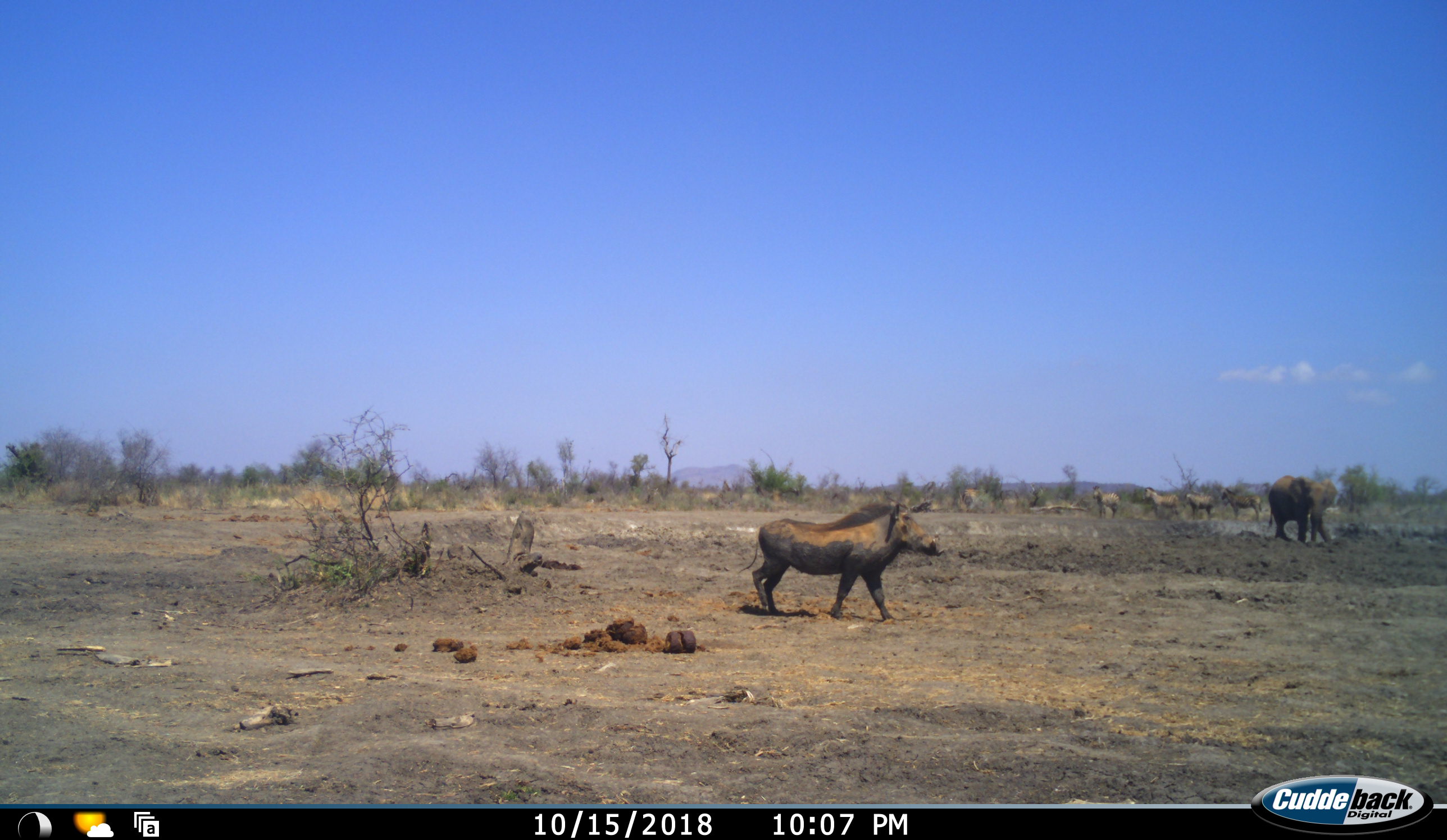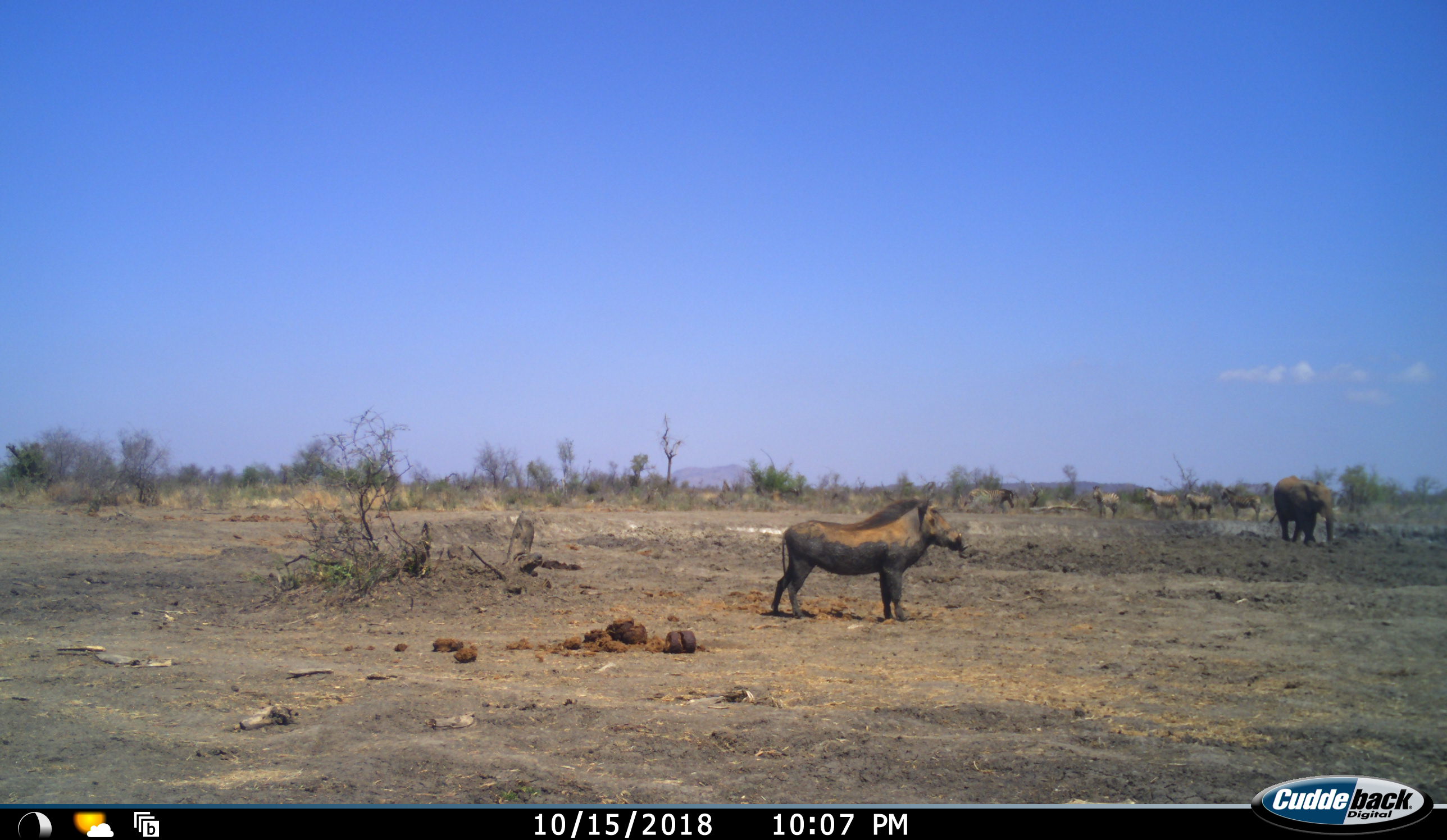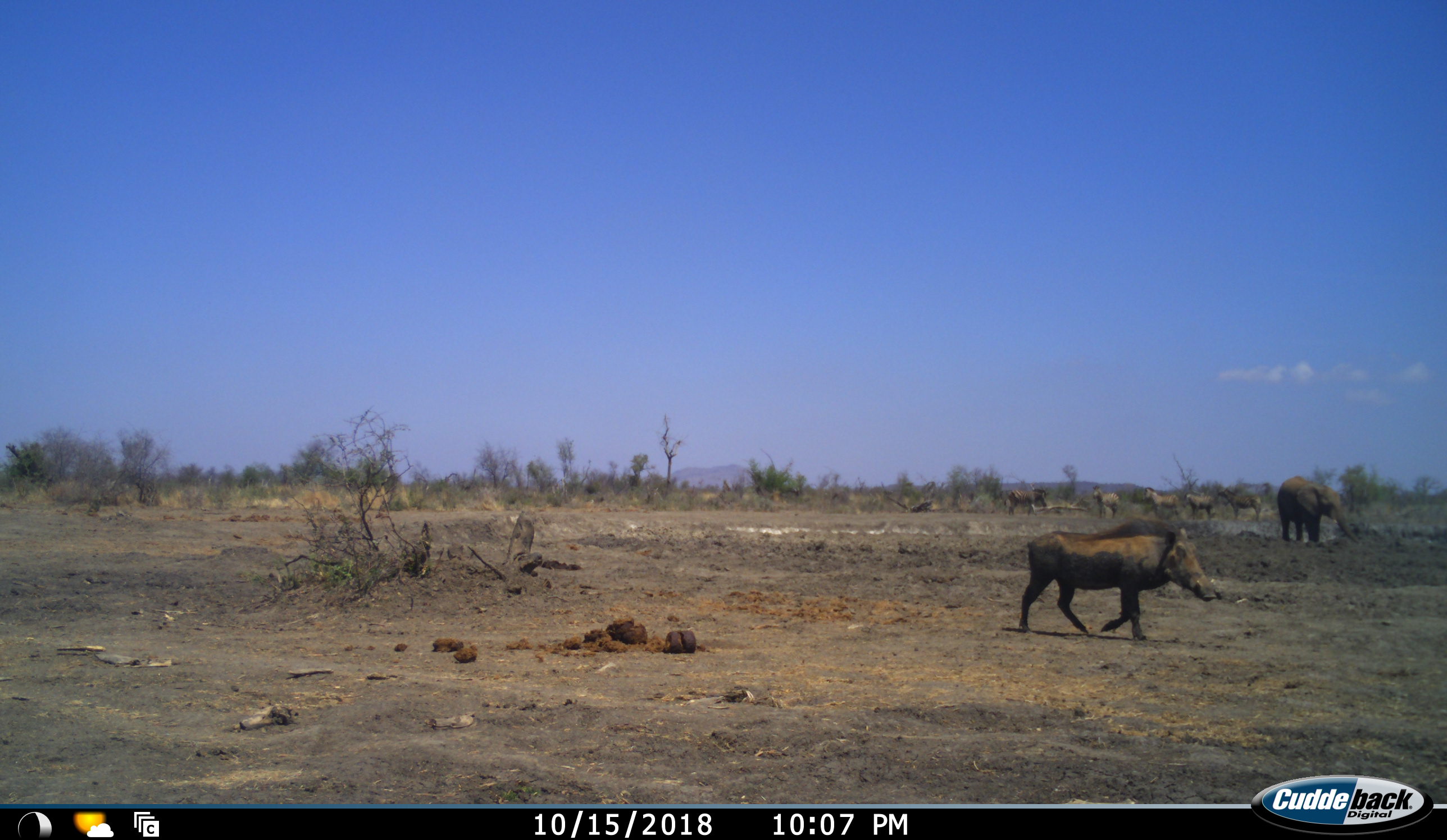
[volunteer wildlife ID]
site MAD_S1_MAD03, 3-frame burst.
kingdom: Animalia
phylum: Chordata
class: Mammalia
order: Proboscidea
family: Elephantidae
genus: Loxodonta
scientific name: Loxodonta africana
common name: african bush elephant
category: elephant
Elephant (african bush elephant) (Loxodonta africana), count 1. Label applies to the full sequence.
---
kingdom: Animalia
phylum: Chordata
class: Mammalia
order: Artiodactyla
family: Suidae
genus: Phacochoerus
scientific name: Phacochoerus africanus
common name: warthog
Warthog (Phacochoerus africanus), count 1. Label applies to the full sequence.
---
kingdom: Animalia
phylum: Chordata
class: Mammalia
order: Perissodactyla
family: Equidae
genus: Equus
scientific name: Equus quagga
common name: plains zebra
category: zebraplains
Zebraplains (plains zebra) (Equus quagga), count 5. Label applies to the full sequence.